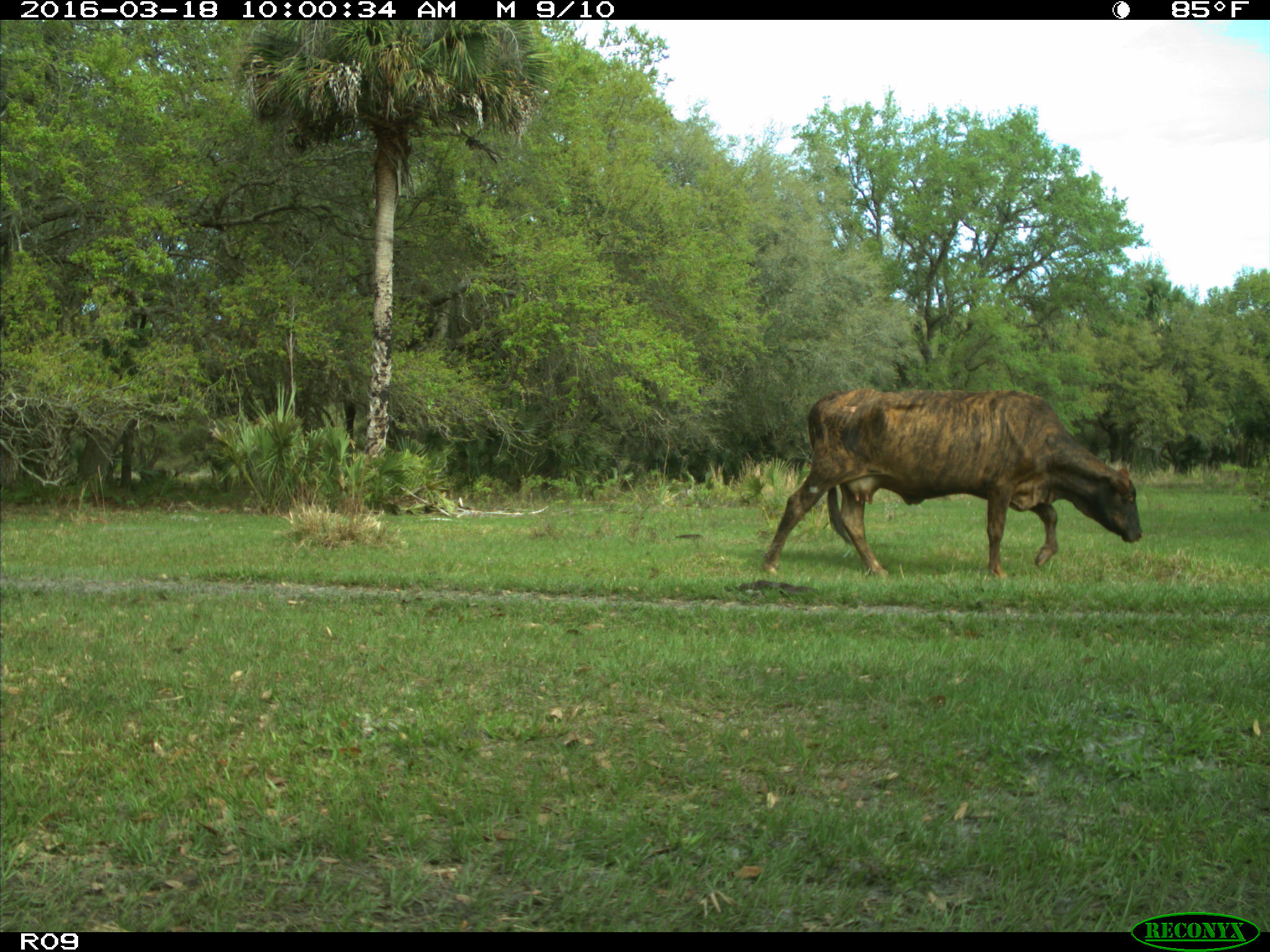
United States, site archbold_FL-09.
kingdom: Animalia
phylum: Chordata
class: Mammalia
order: Artiodactyla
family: Bovidae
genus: Bos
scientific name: Bos taurus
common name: domestic cow